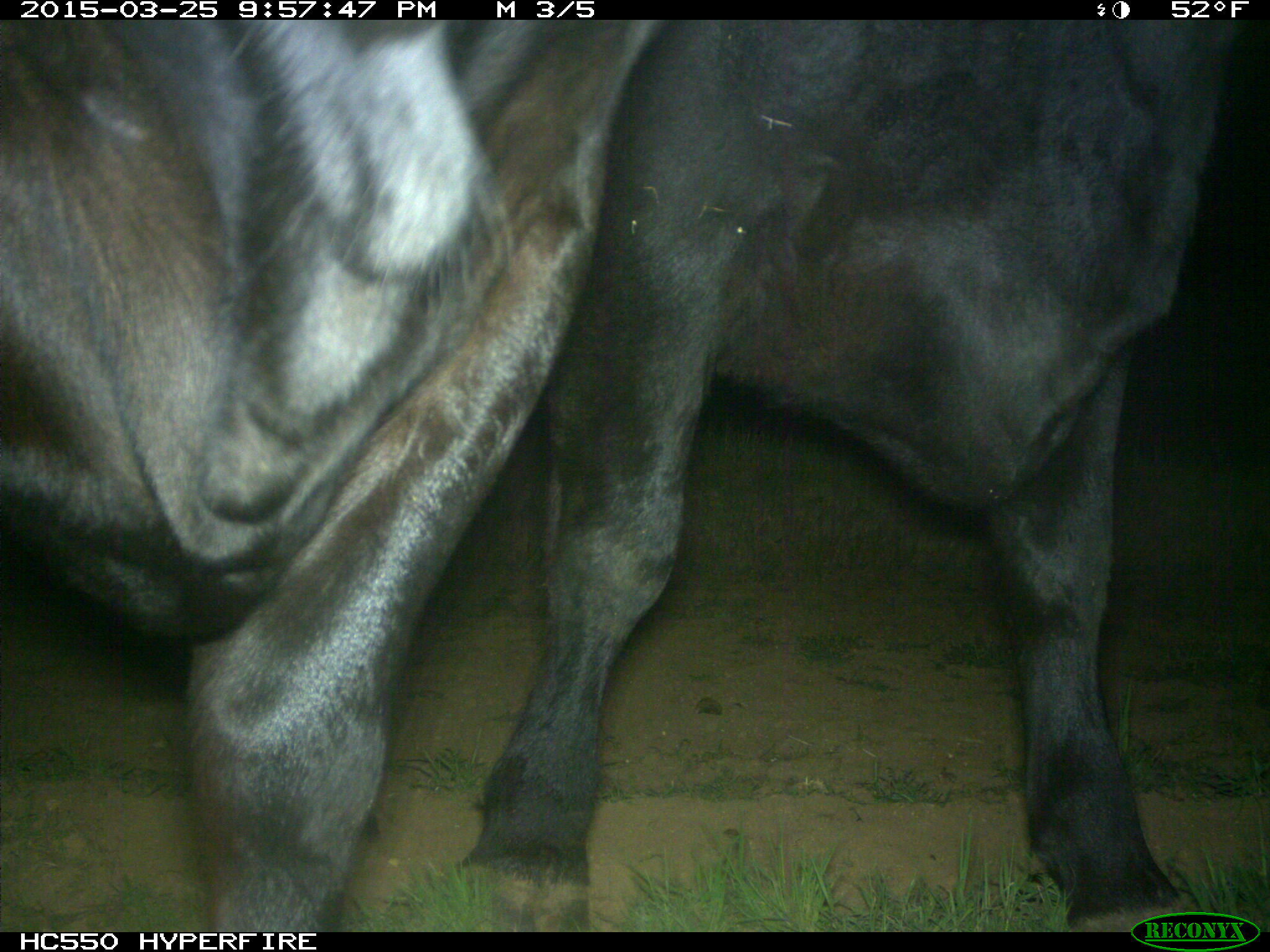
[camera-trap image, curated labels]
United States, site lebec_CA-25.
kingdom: Animalia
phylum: Chordata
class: Mammalia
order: Artiodactyla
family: Bovidae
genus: Bos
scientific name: Bos taurus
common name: domestic cow